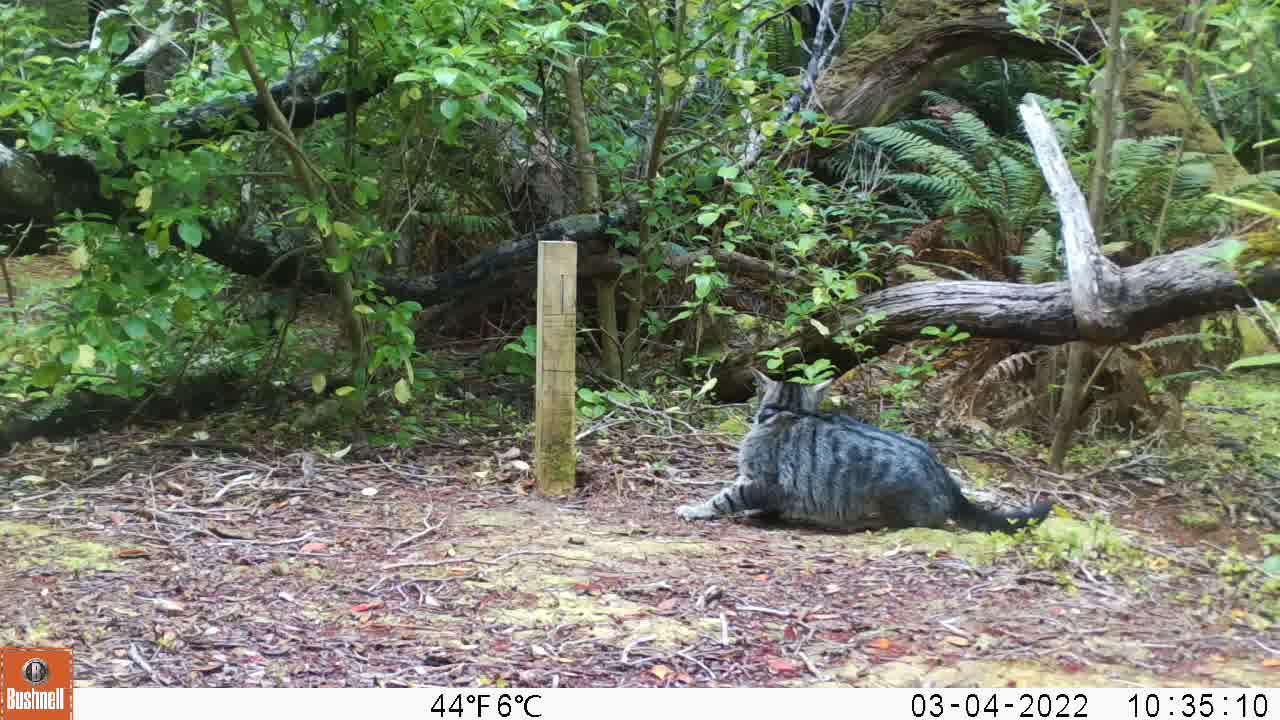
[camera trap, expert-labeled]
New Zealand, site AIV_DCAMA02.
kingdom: Animalia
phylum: Chordata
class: Mammalia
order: Carnivora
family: Felidae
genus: Felis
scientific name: Felis catus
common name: domestic cat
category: cat